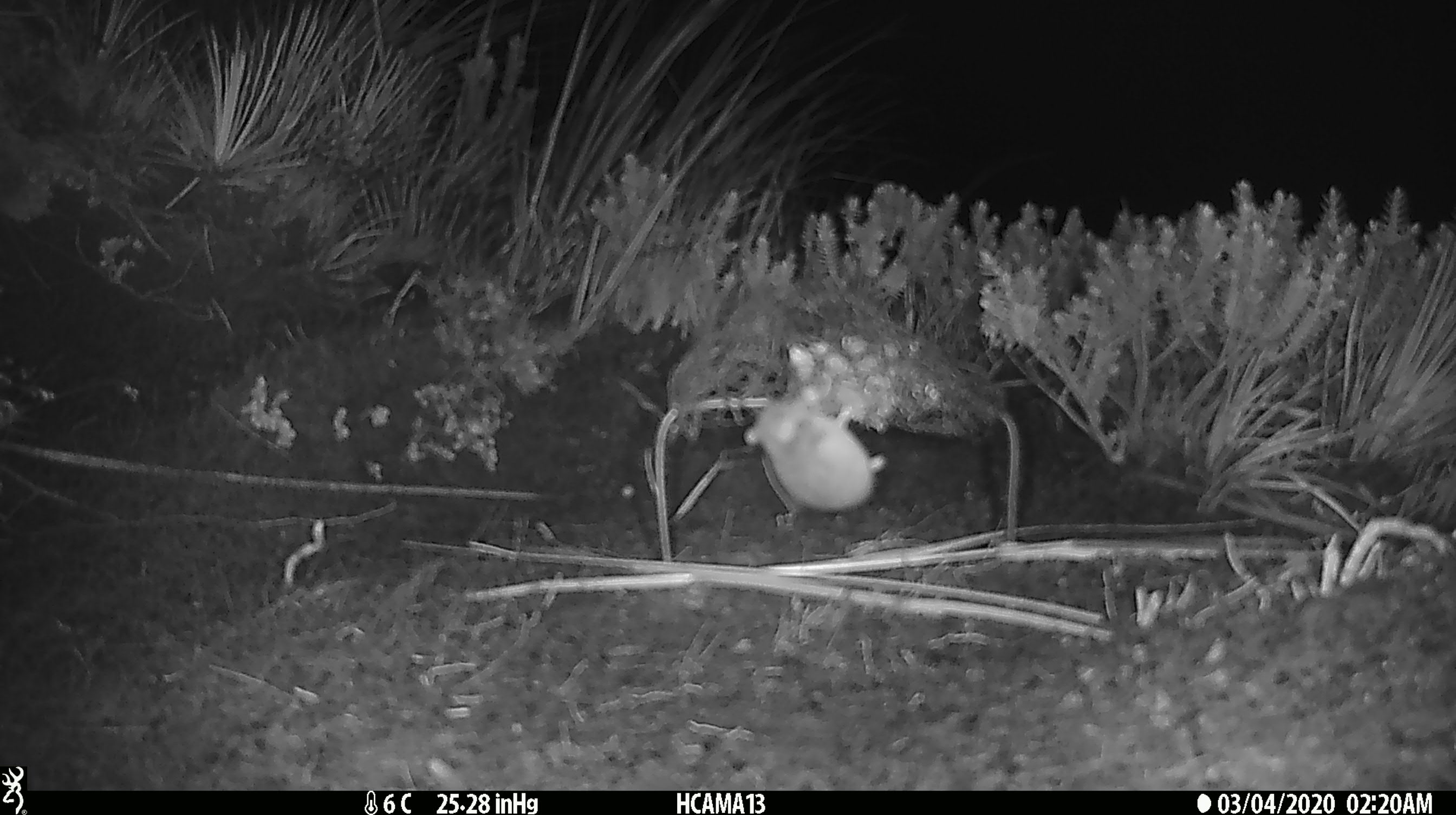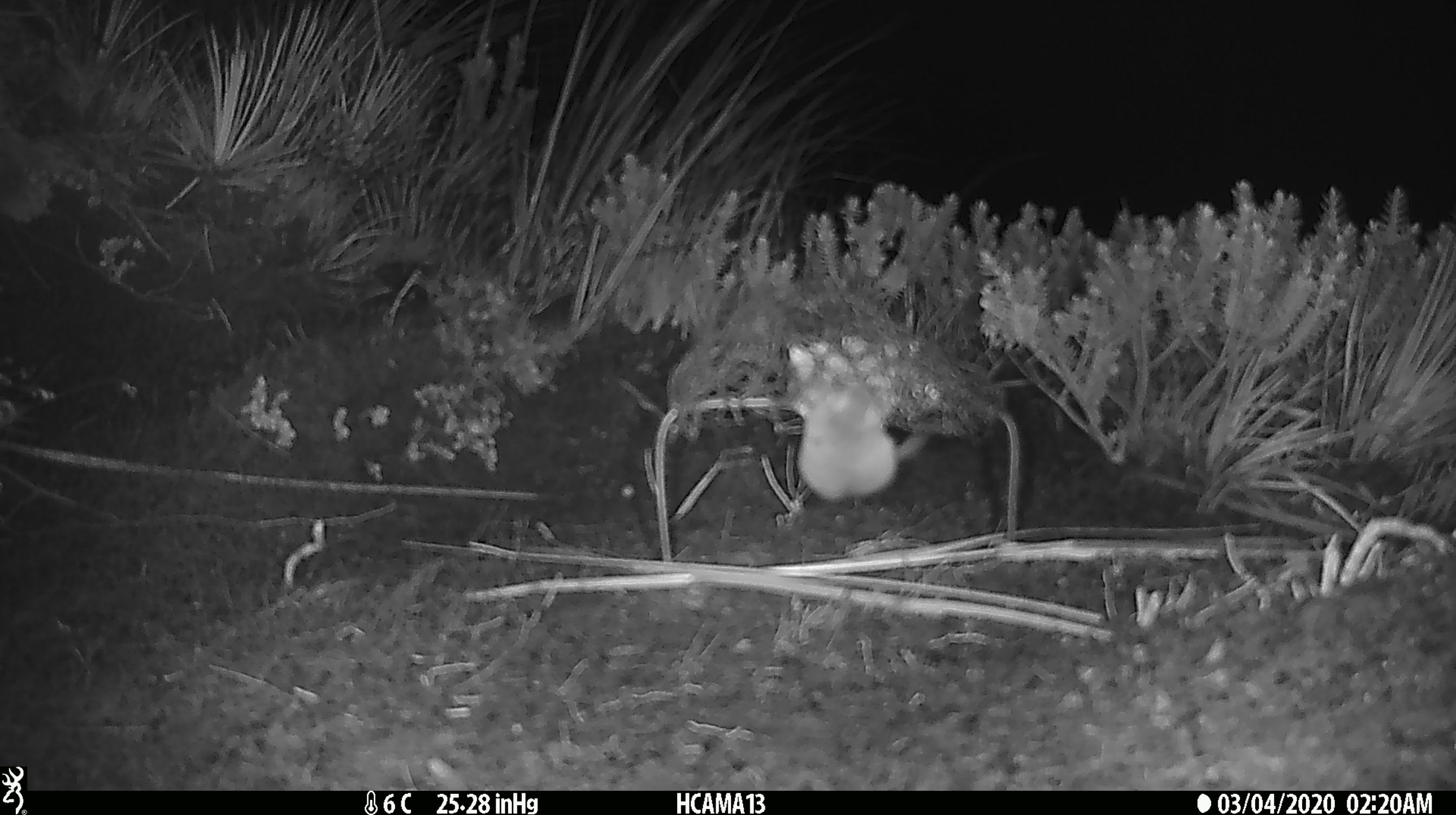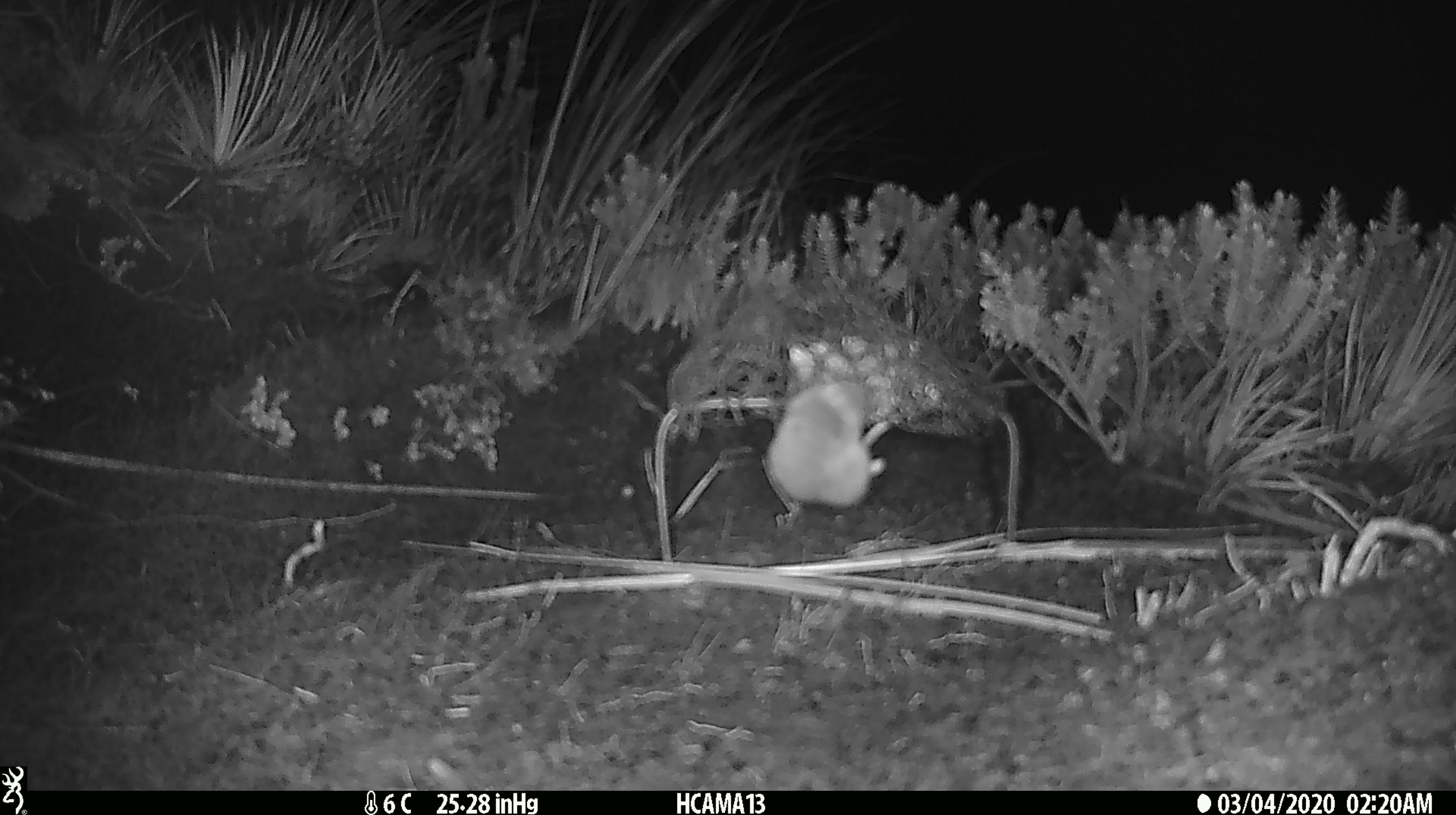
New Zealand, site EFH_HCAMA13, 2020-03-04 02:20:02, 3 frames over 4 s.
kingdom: Animalia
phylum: Chordata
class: Mammalia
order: Rodentia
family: Muridae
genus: Mus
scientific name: Mus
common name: mouse